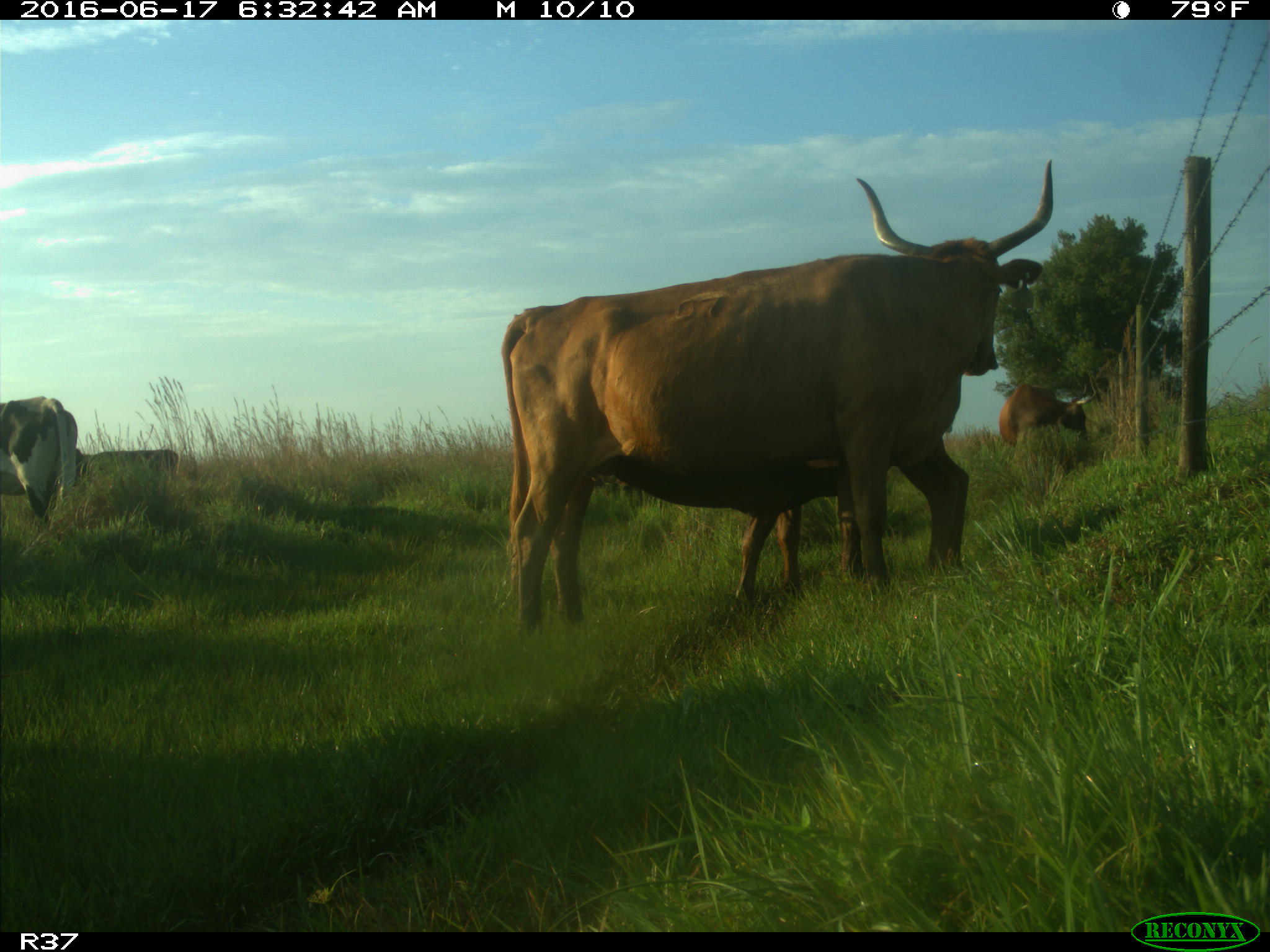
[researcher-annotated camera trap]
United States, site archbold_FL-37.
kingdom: Animalia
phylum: Chordata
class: Mammalia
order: Artiodactyla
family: Bovidae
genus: Bos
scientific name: Bos taurus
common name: domestic cow